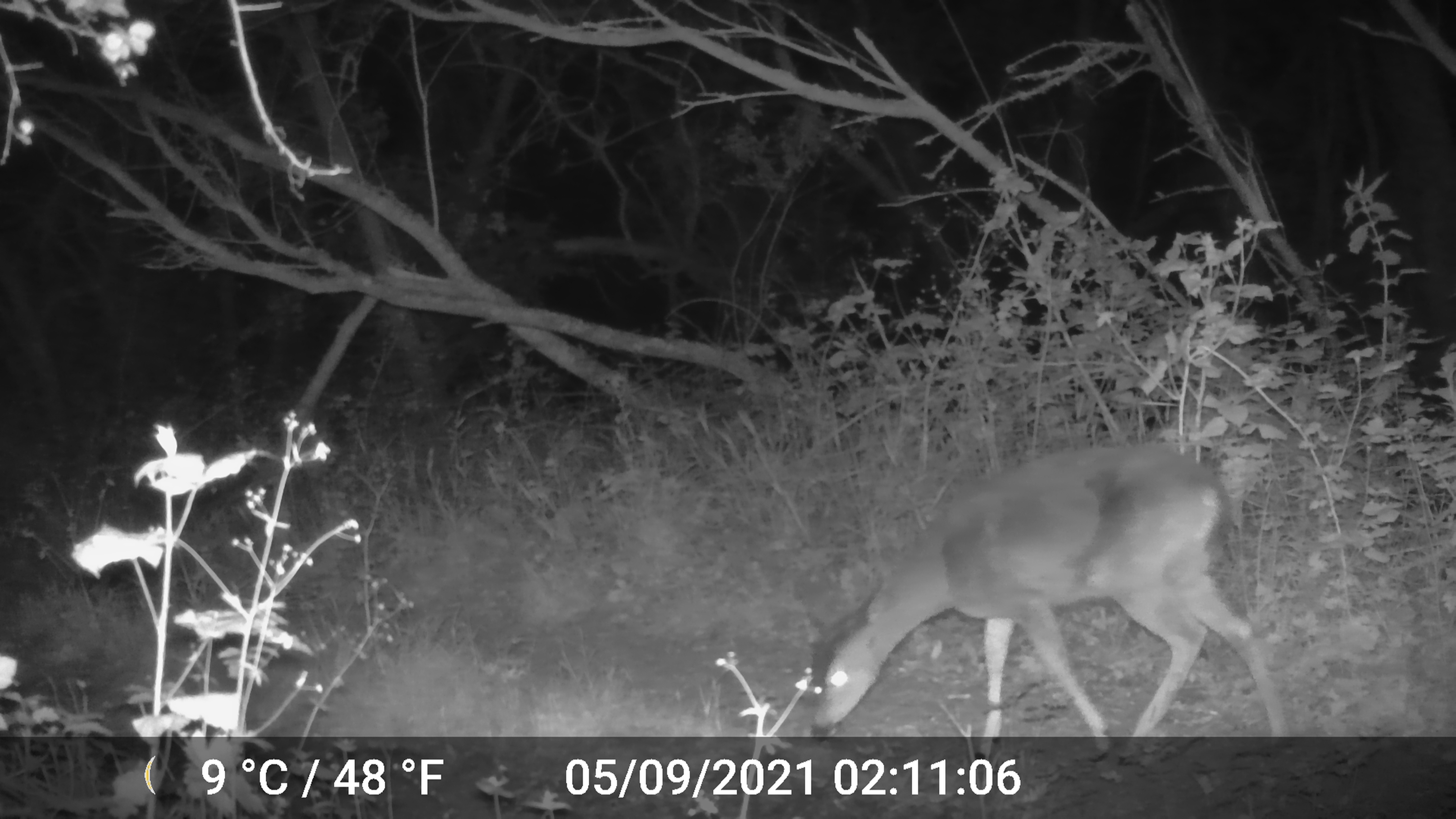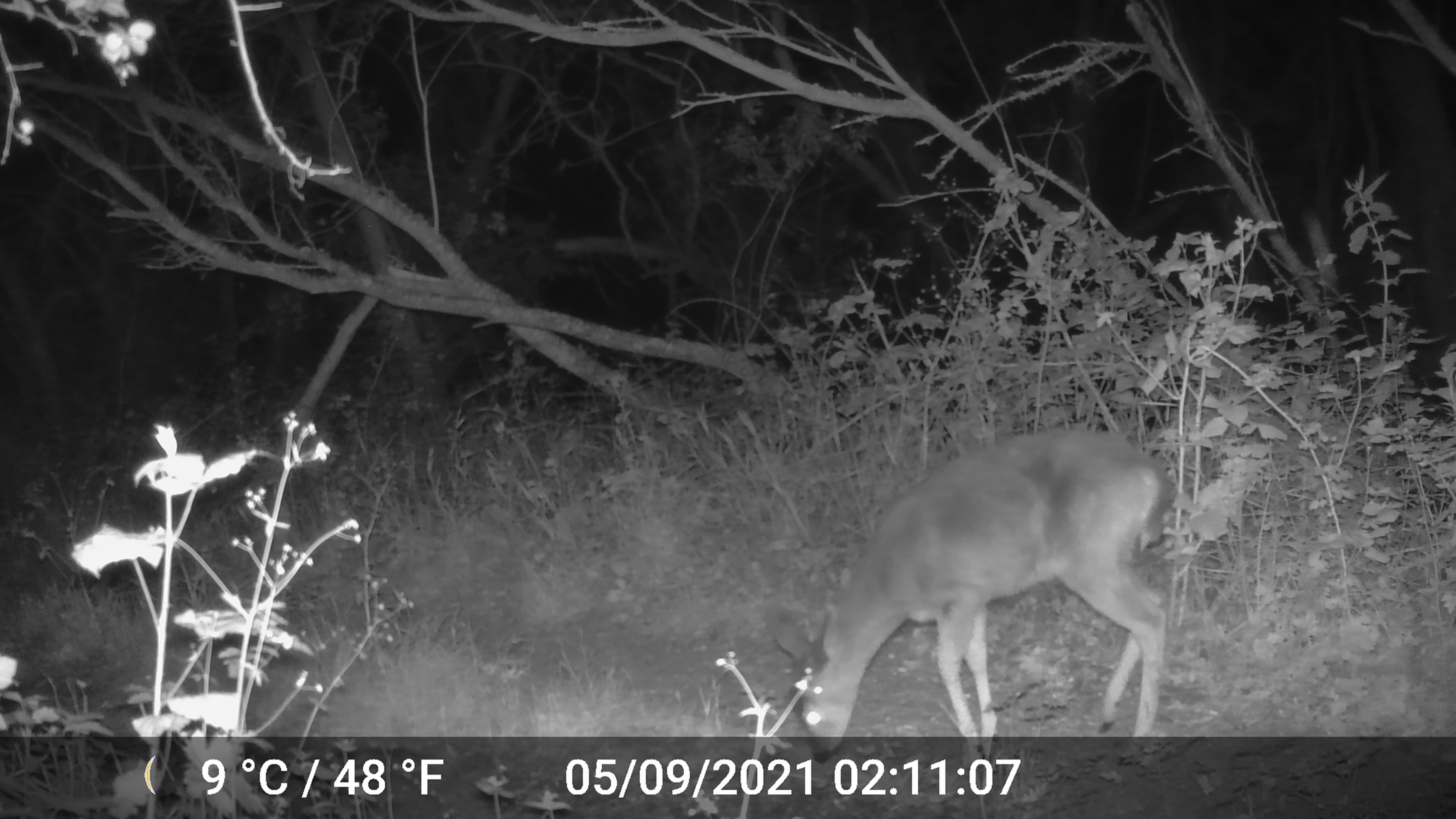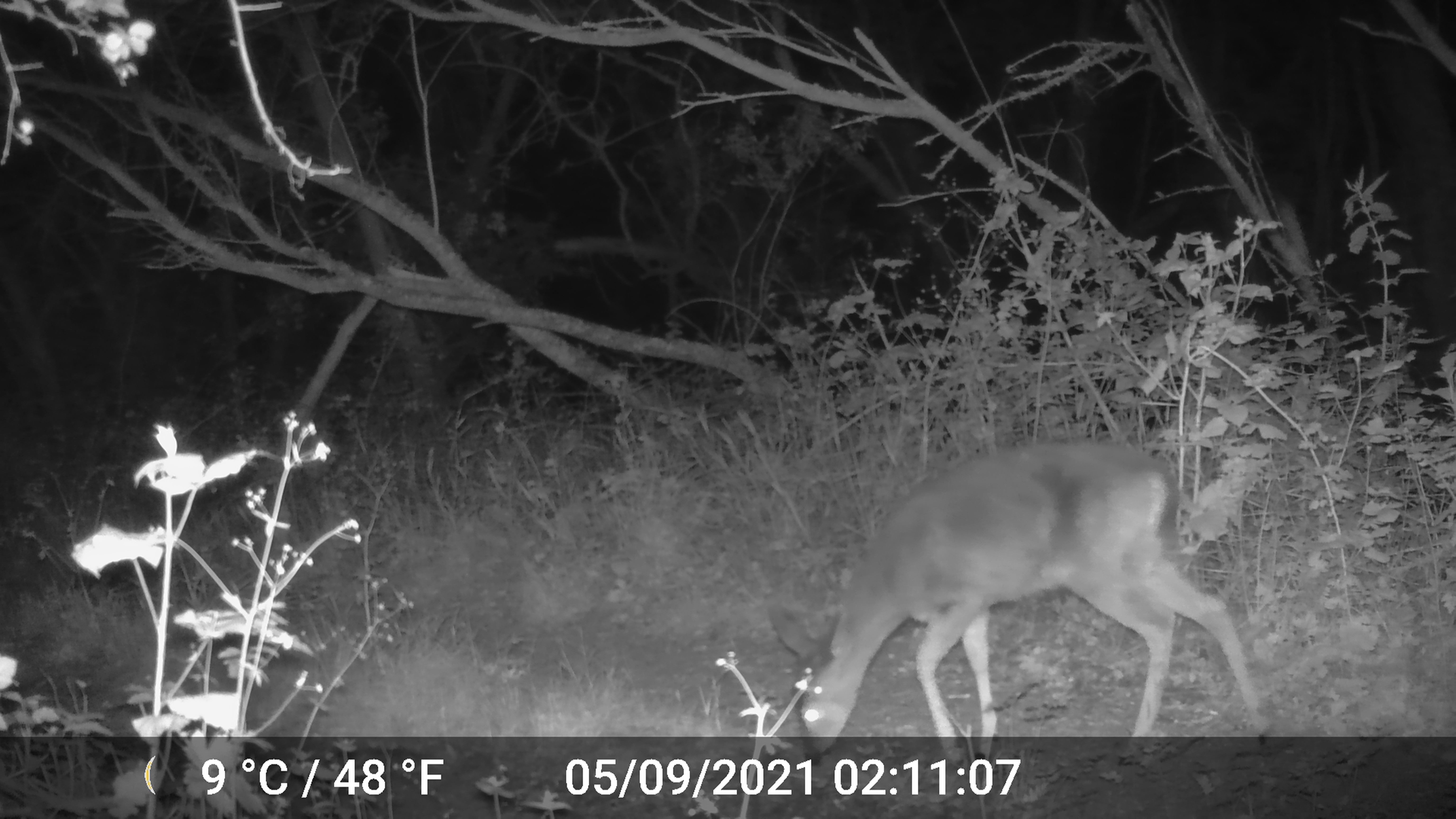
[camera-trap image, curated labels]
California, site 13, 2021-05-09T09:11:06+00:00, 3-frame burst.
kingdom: Animalia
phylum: Chordata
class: Mammalia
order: Artiodactyla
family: Cervidae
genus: Odocoileus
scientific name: Odocoileus hemionus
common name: mule deer